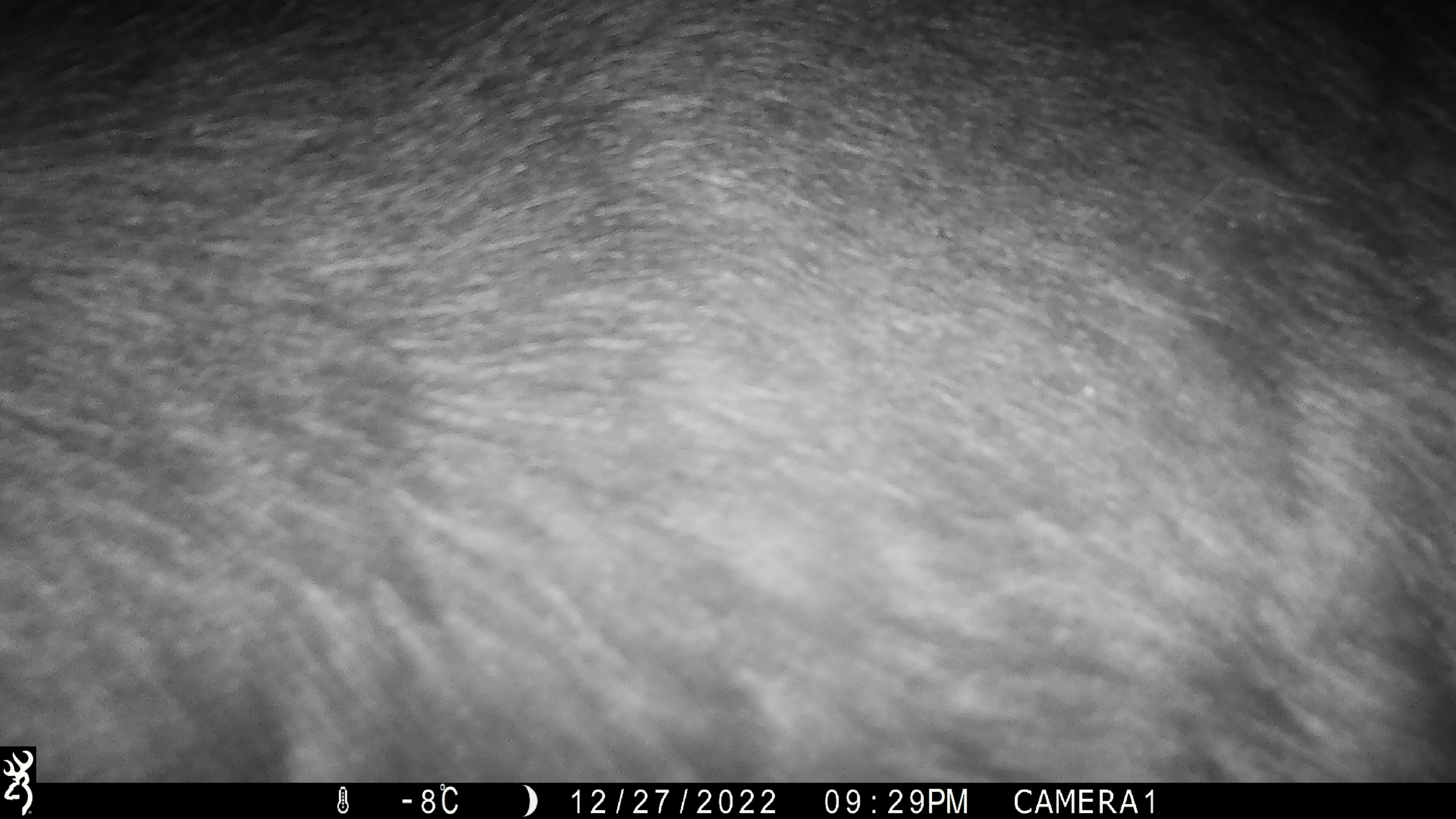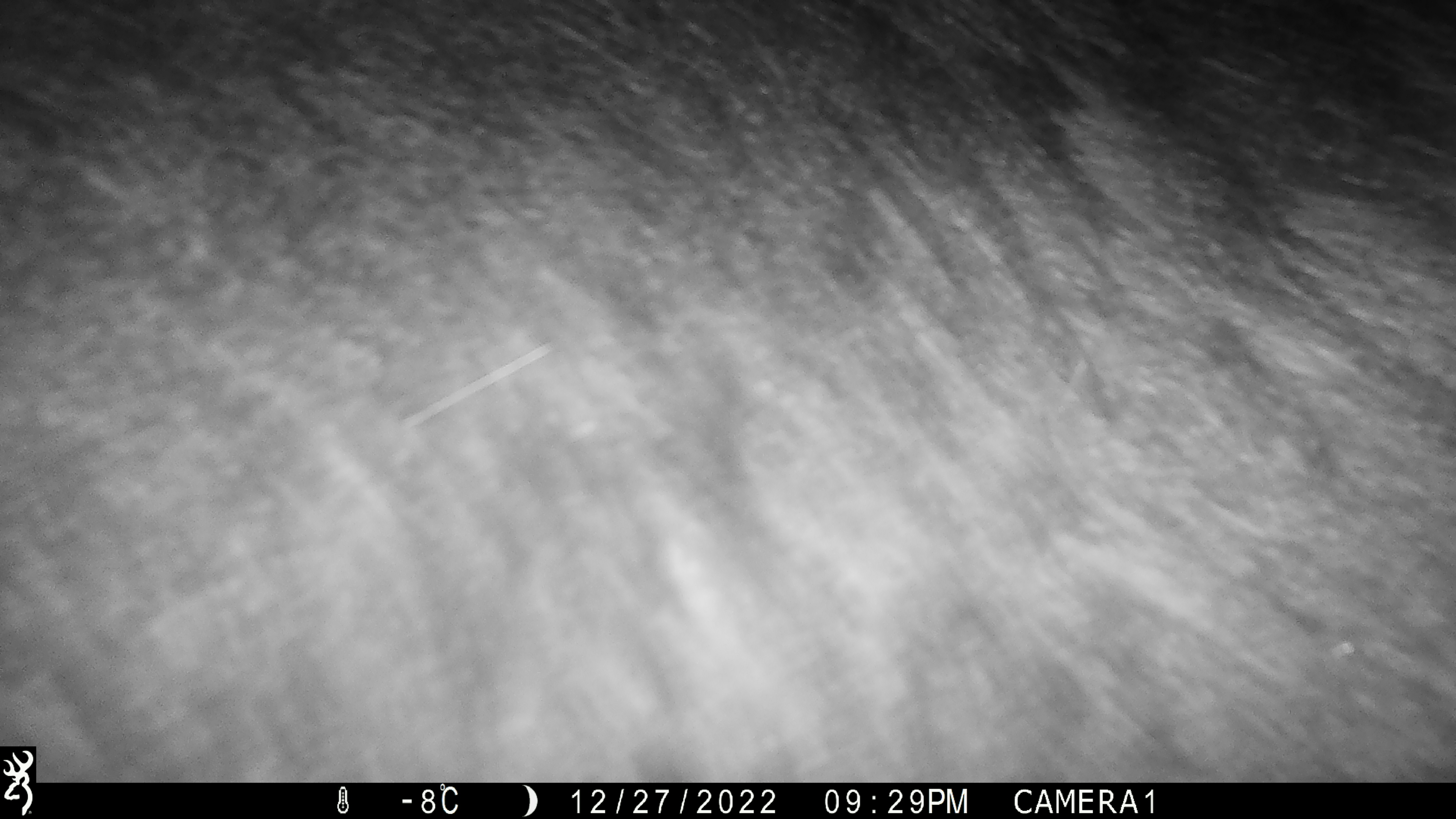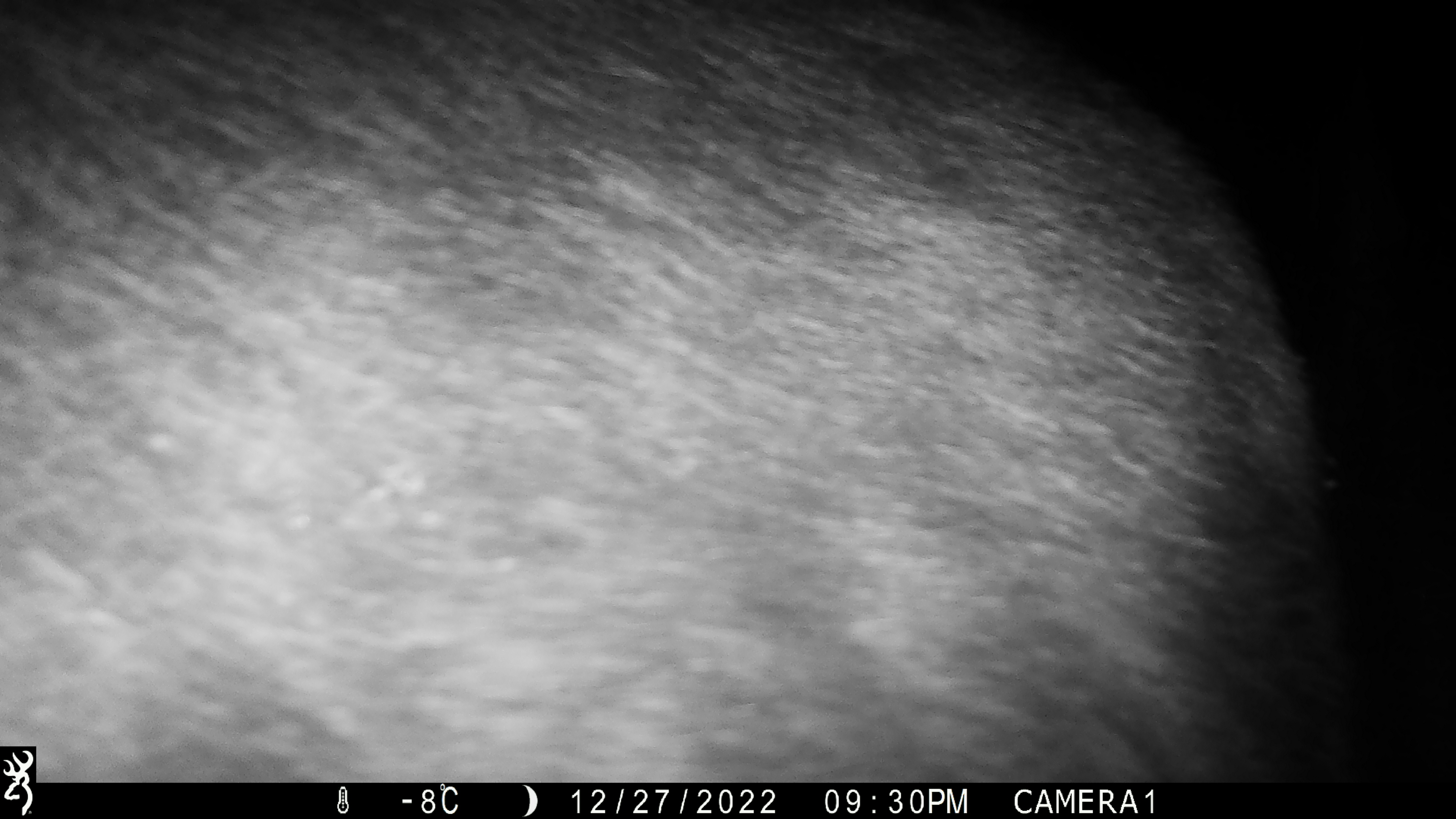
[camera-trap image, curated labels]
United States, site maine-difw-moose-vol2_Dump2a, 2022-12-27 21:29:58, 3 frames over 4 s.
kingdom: Animalia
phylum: Chordata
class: Mammalia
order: Artiodactyla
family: Cervidae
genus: Alces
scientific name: Alces alces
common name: moose